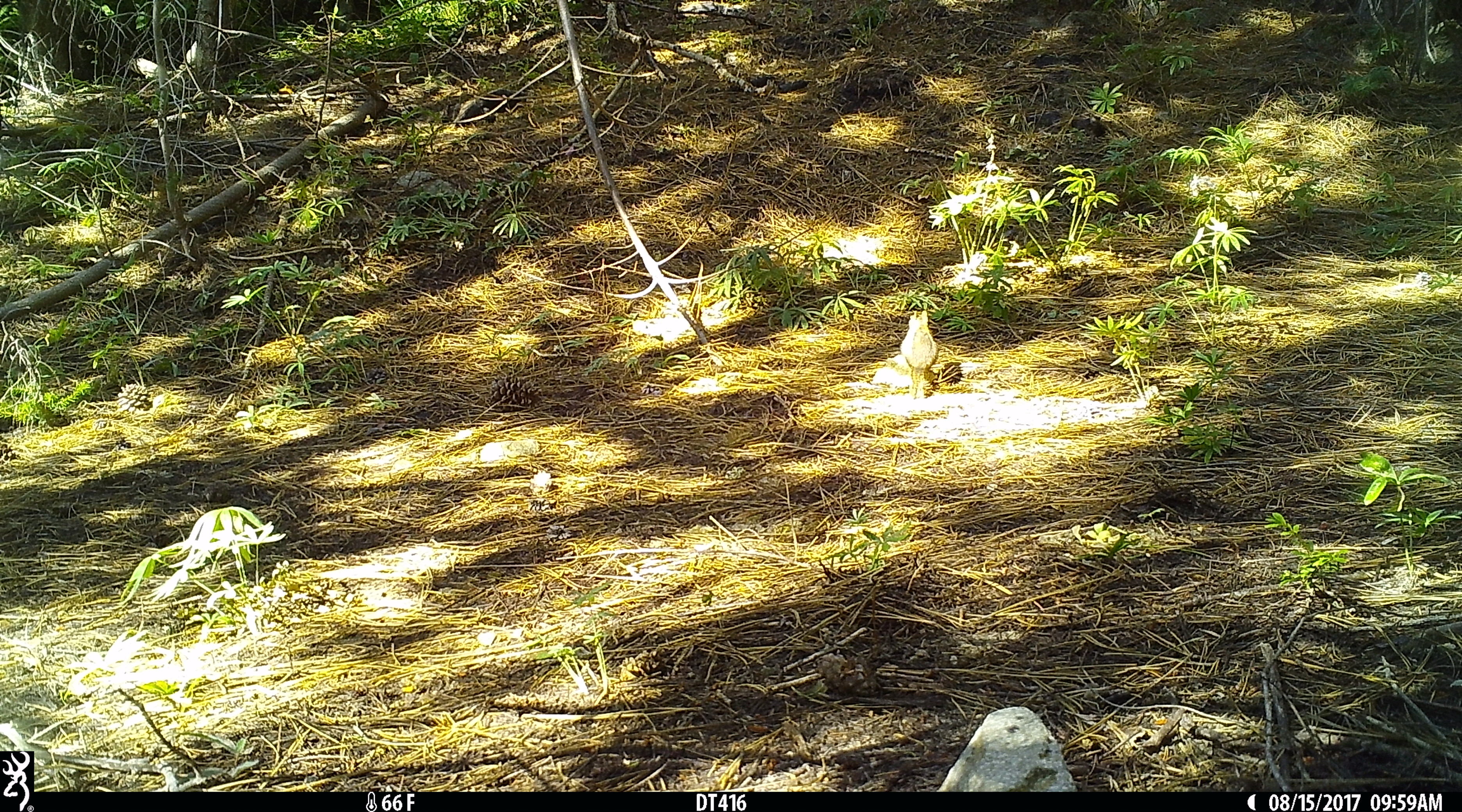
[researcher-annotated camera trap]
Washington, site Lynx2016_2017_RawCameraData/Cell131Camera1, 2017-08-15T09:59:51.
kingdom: Animalia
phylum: Chordata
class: Mammalia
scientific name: Mammalia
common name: small mammal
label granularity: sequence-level